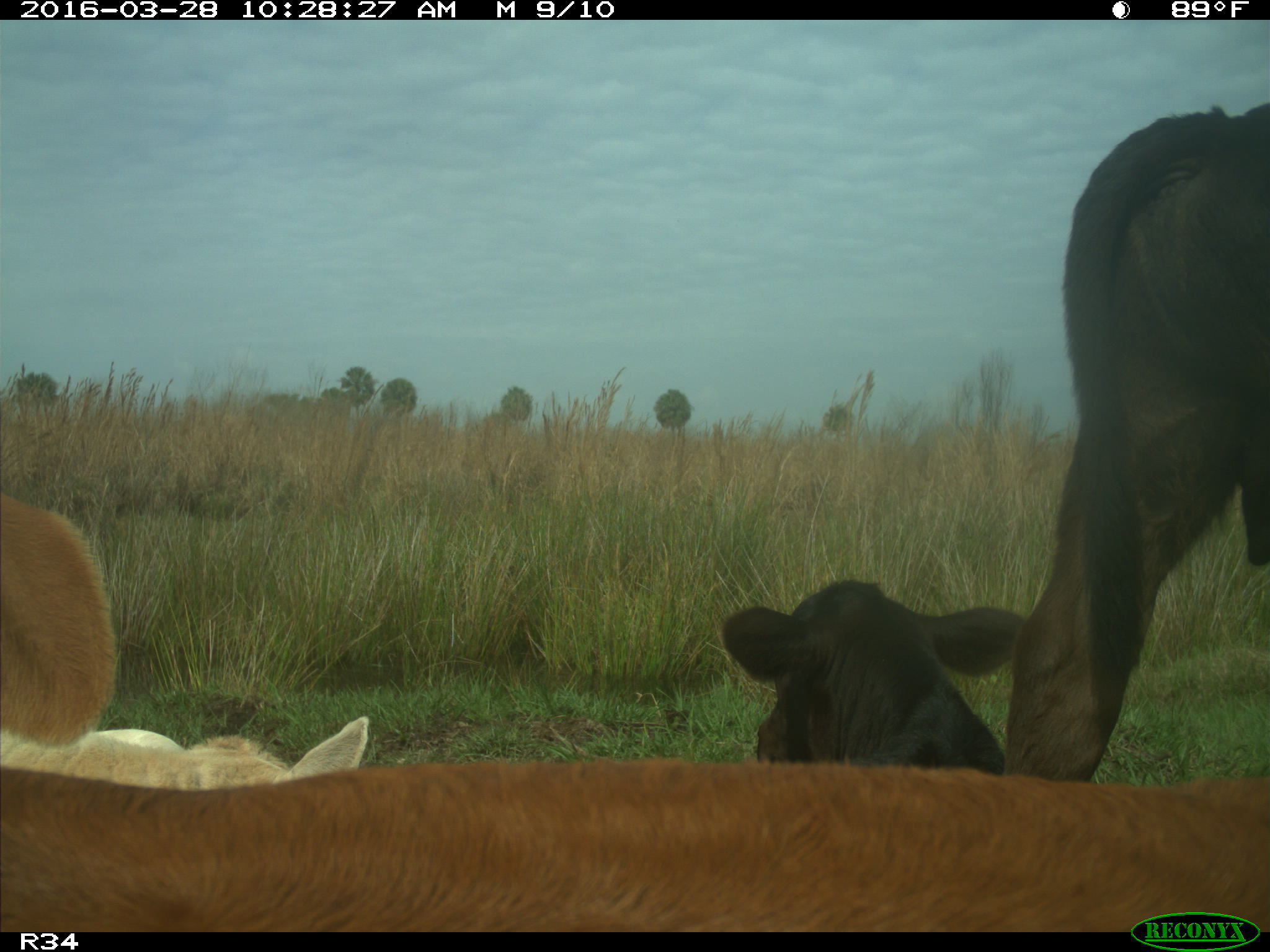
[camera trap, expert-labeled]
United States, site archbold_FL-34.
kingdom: Animalia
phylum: Chordata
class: Mammalia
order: Artiodactyla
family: Bovidae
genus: Bos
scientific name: Bos taurus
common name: domestic cow